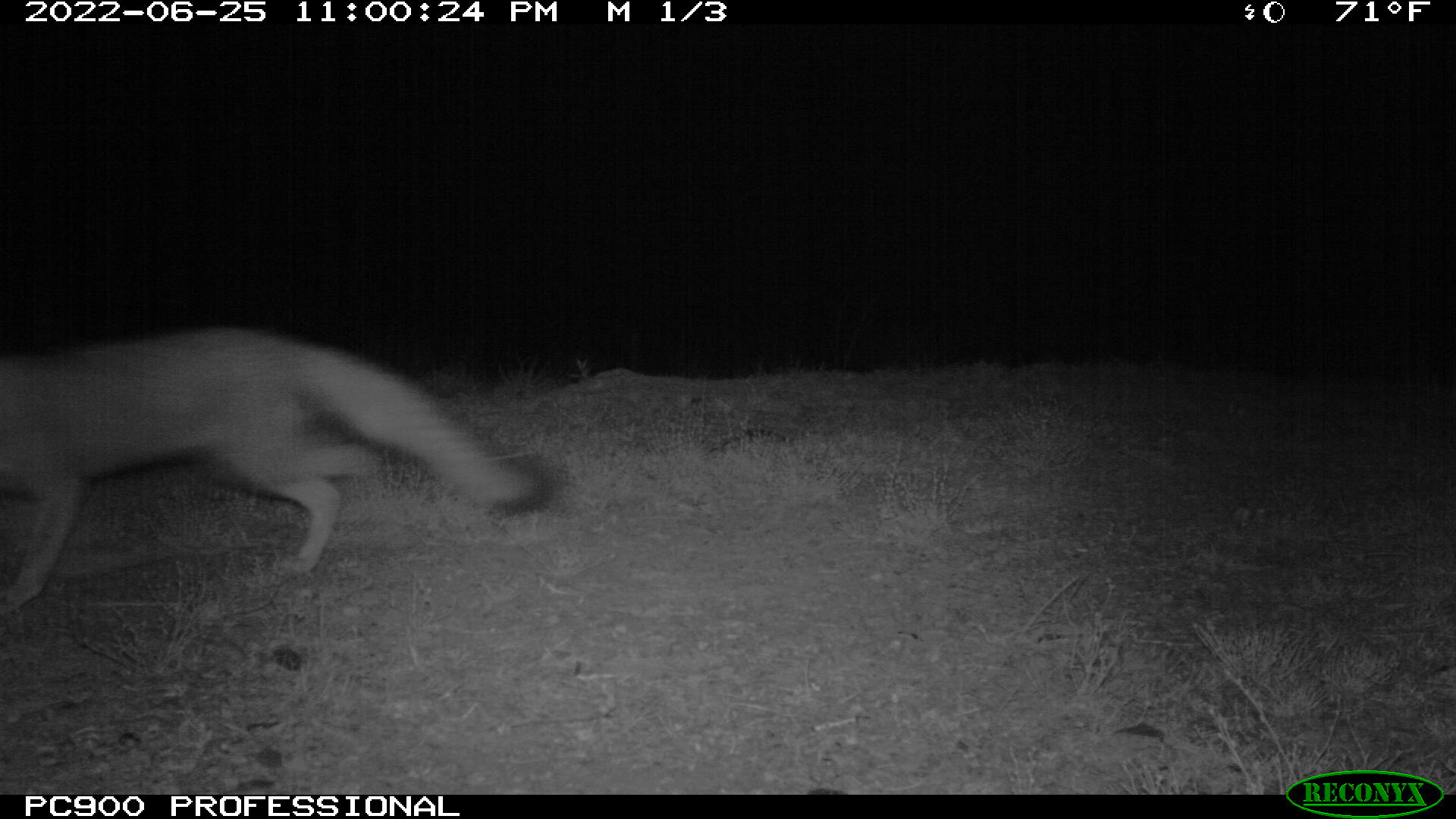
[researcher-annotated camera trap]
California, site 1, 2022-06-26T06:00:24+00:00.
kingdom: Animalia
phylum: Chordata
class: Mammalia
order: Carnivora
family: Canidae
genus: Urocyon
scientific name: Urocyon cinereoargenteus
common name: gray fox